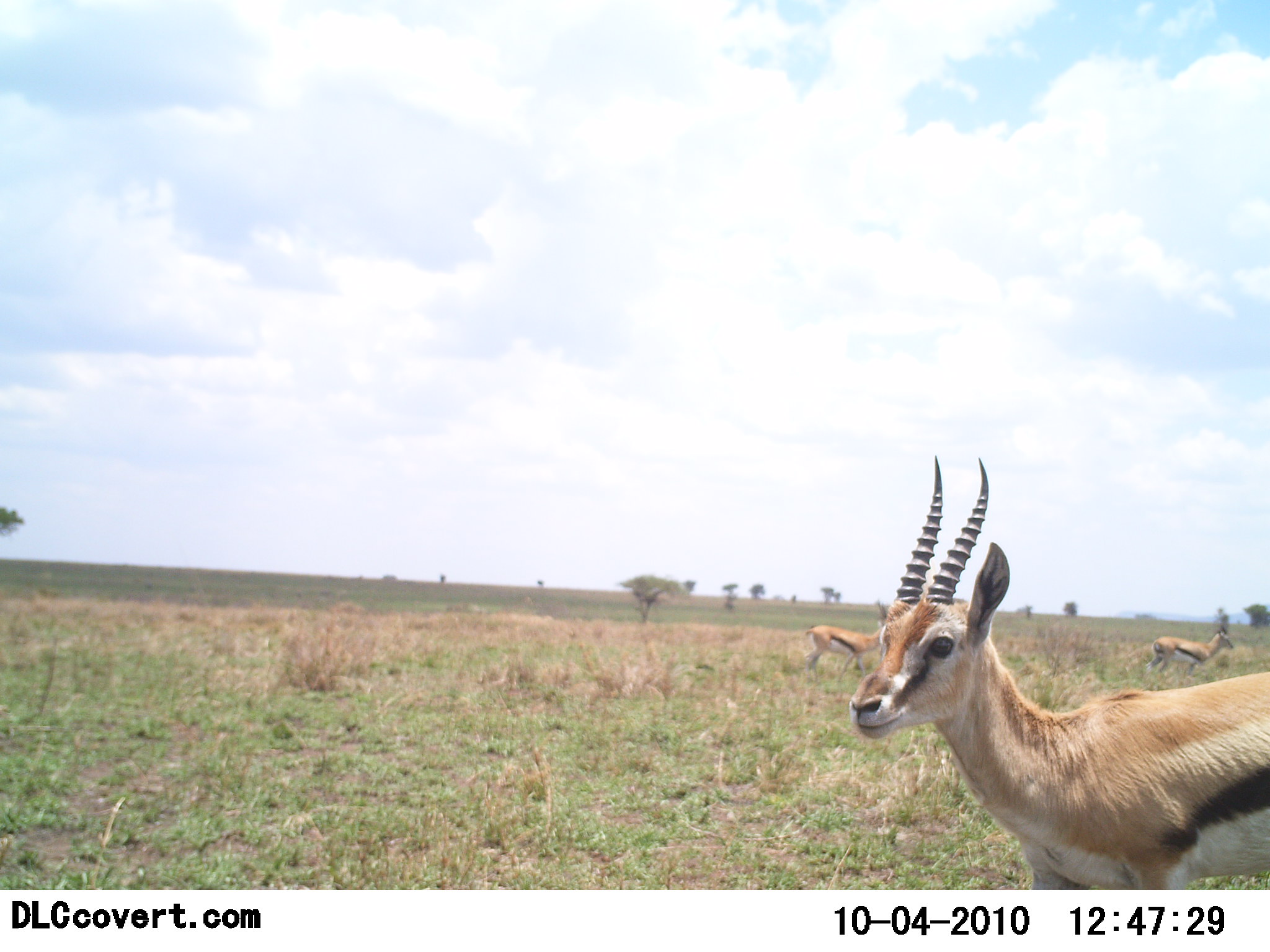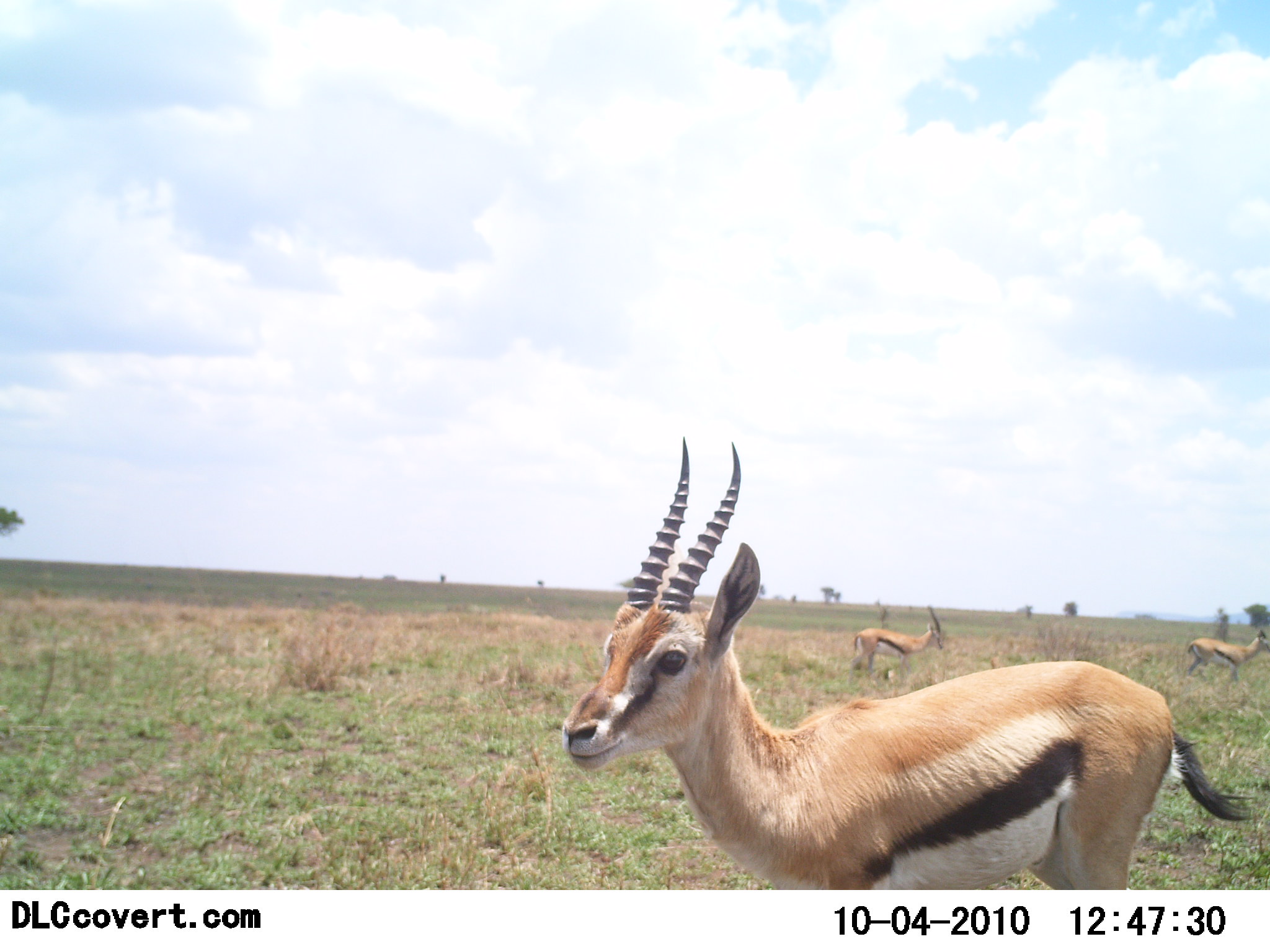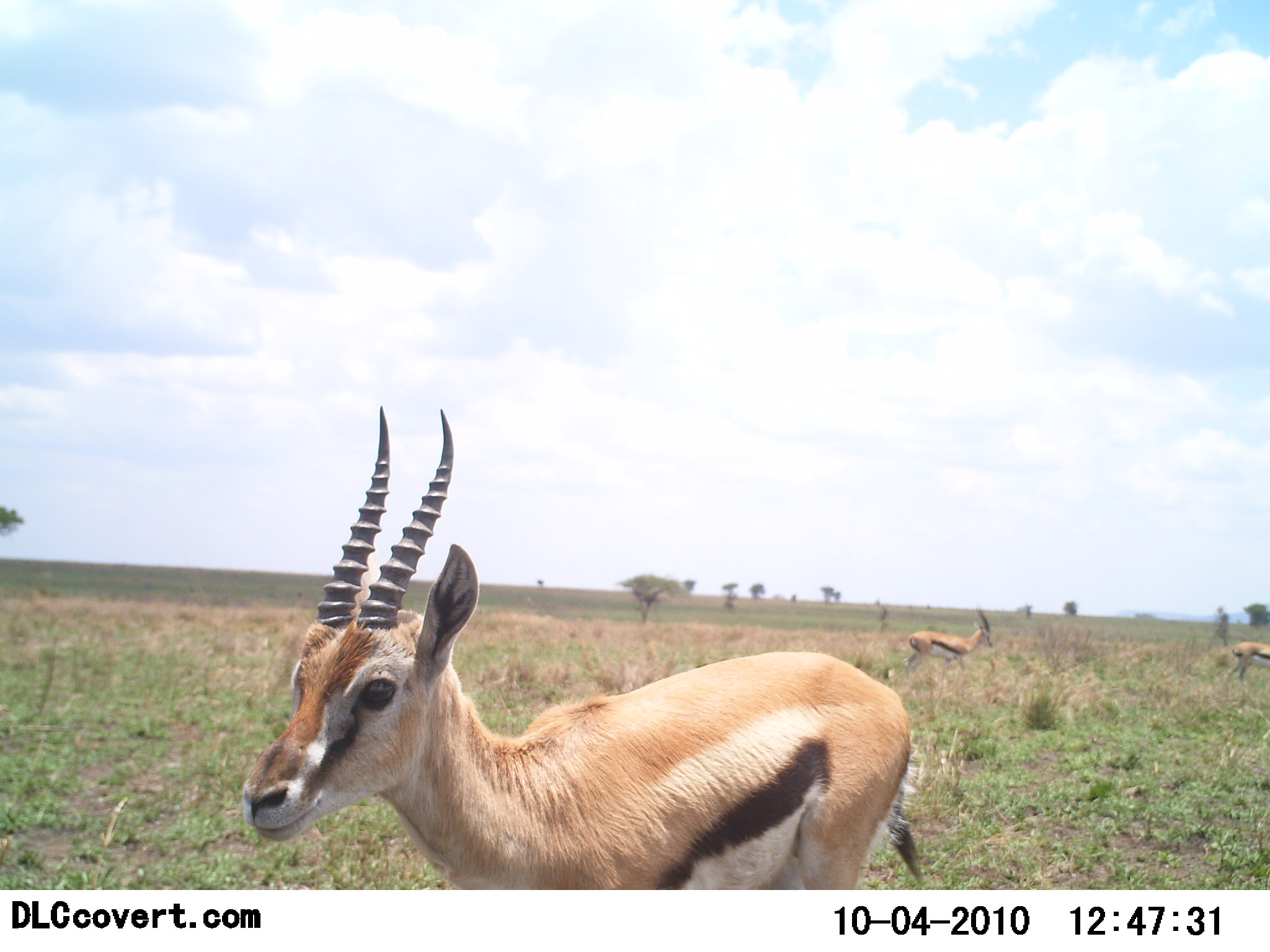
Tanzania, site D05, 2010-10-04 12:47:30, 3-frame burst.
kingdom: Animalia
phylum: Chordata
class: Mammalia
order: Artiodactyla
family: Bovidae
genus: Eudorcas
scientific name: Eudorcas thomsonii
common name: thomson's gazelle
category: gazellethomsons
Gazellethomsons (thomson's gazelle) (Eudorcas thomsonii), count 3. Behavior (volunteer vote fractions): standing 40%, resting 0%, moving 80%, interacting 0%. Young present (vote fraction): 0%. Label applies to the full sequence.